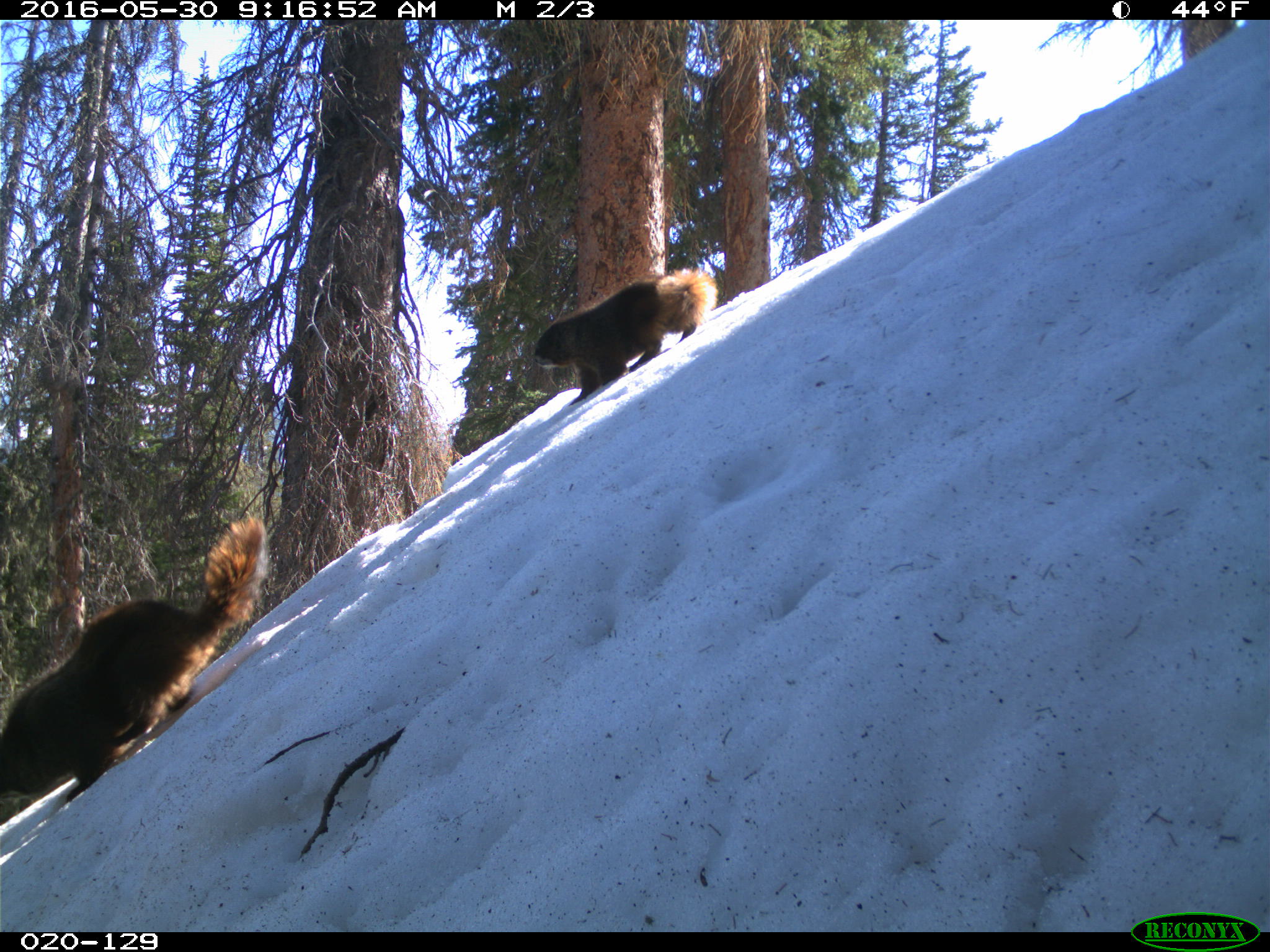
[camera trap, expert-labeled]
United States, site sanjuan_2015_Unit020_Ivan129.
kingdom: Animalia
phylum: Chordata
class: Mammalia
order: Rodentia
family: Sciuridae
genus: Marmota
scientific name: Marmota flaviventris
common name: yellow-bellied marmot